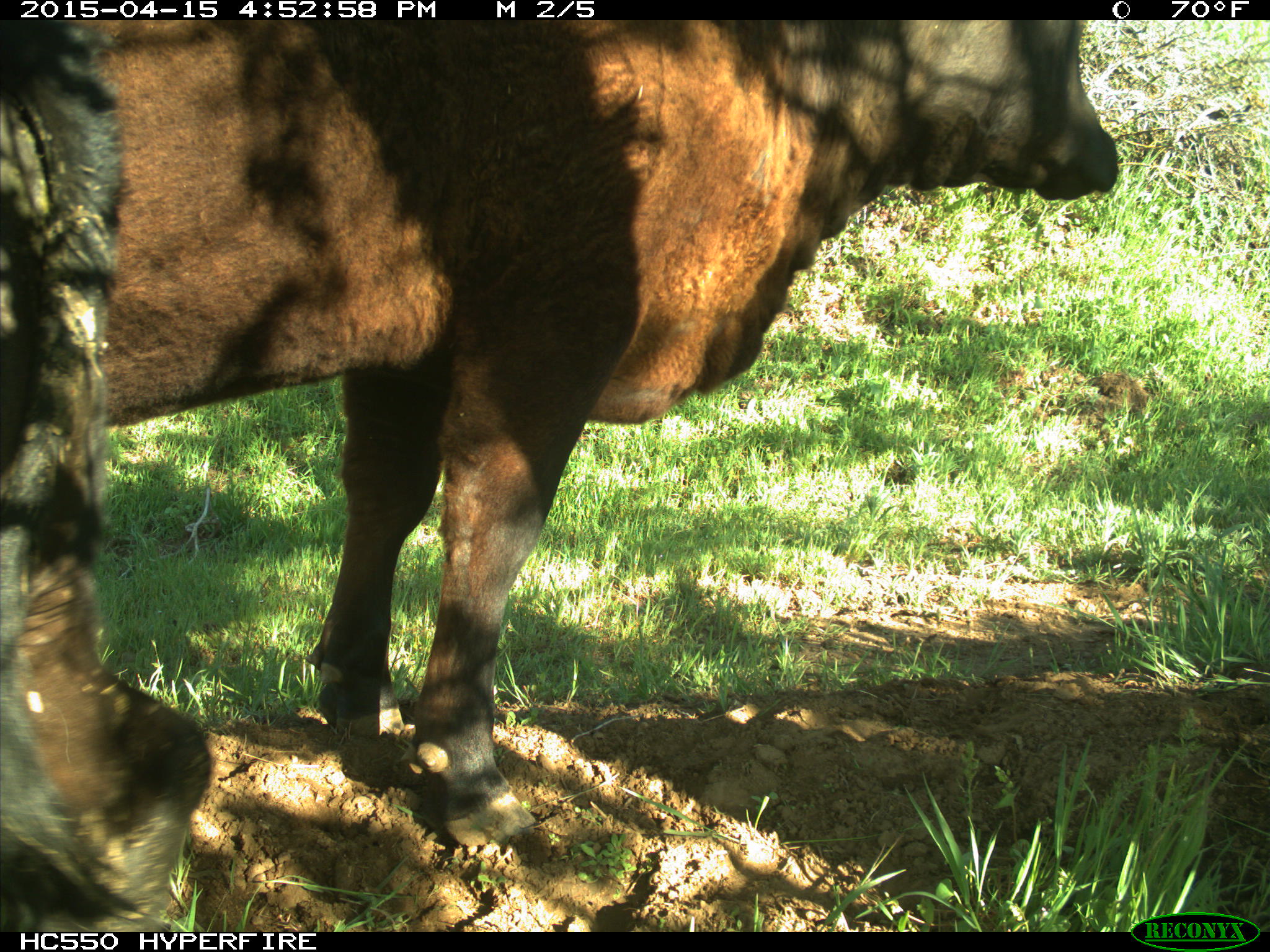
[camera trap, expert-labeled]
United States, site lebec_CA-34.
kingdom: Animalia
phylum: Chordata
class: Mammalia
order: Artiodactyla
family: Bovidae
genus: Bos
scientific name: Bos taurus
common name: domestic cow